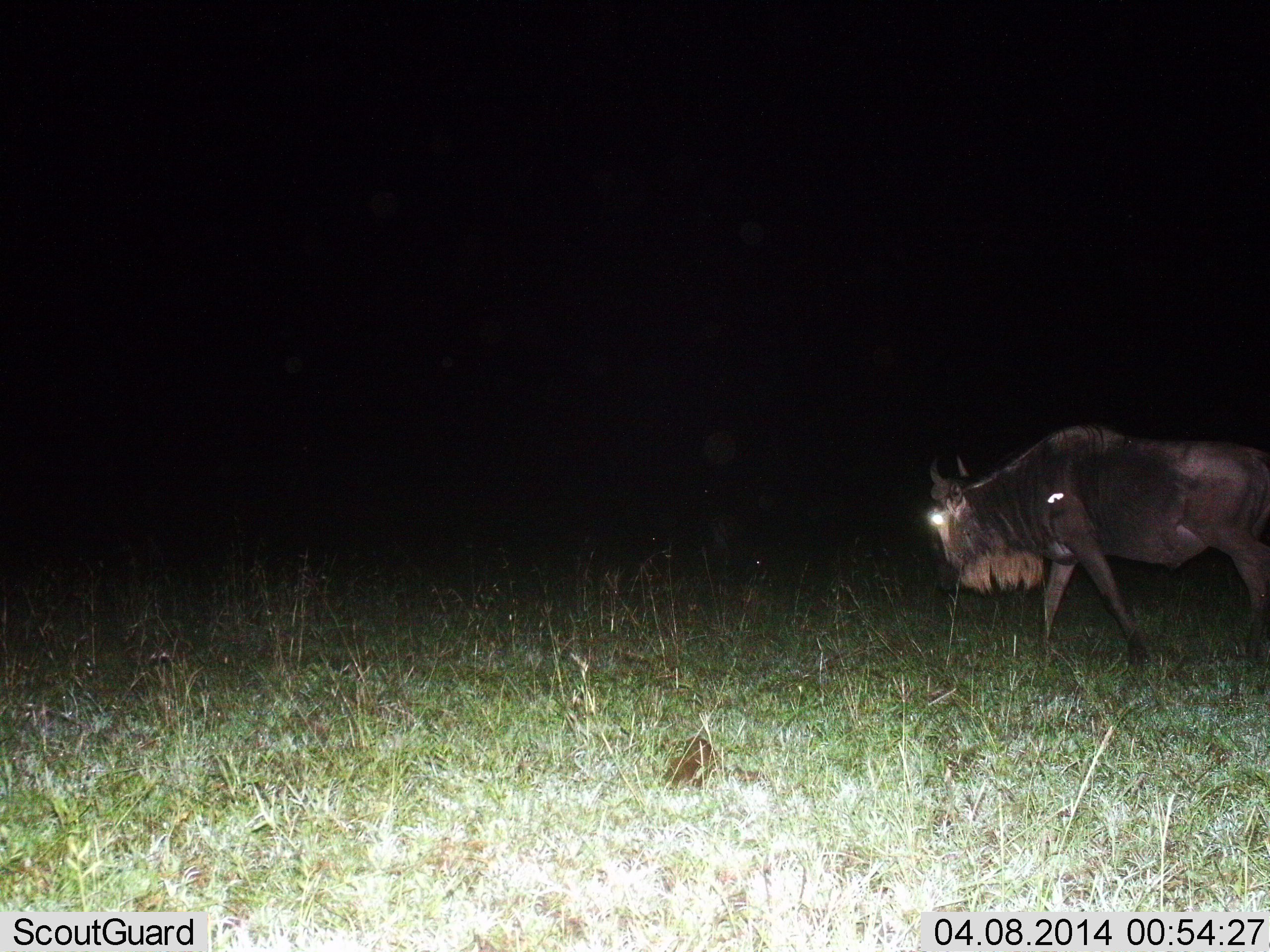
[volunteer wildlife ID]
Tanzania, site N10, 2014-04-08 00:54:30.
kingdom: Animalia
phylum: Chordata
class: Mammalia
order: Artiodactyla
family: Bovidae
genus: Connochaetes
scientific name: Connochaetes taurinus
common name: blue wildebeest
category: wildebeest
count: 1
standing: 0%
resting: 0%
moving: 100%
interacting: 0%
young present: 0%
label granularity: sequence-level